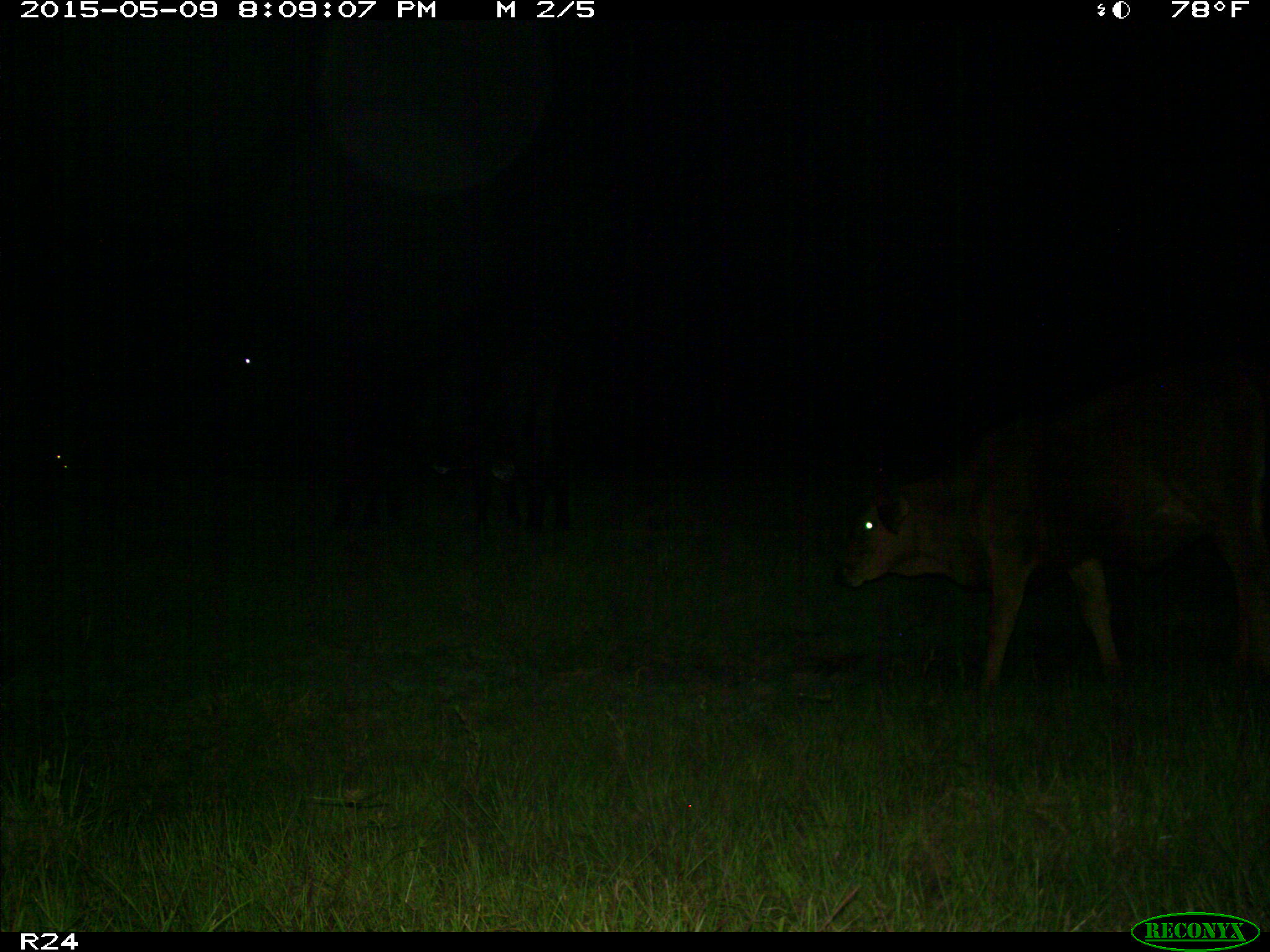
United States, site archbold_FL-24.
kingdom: Animalia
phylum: Chordata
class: Mammalia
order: Artiodactyla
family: Bovidae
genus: Bos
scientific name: Bos taurus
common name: domestic cow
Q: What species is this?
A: Bos taurus (domestic cow).